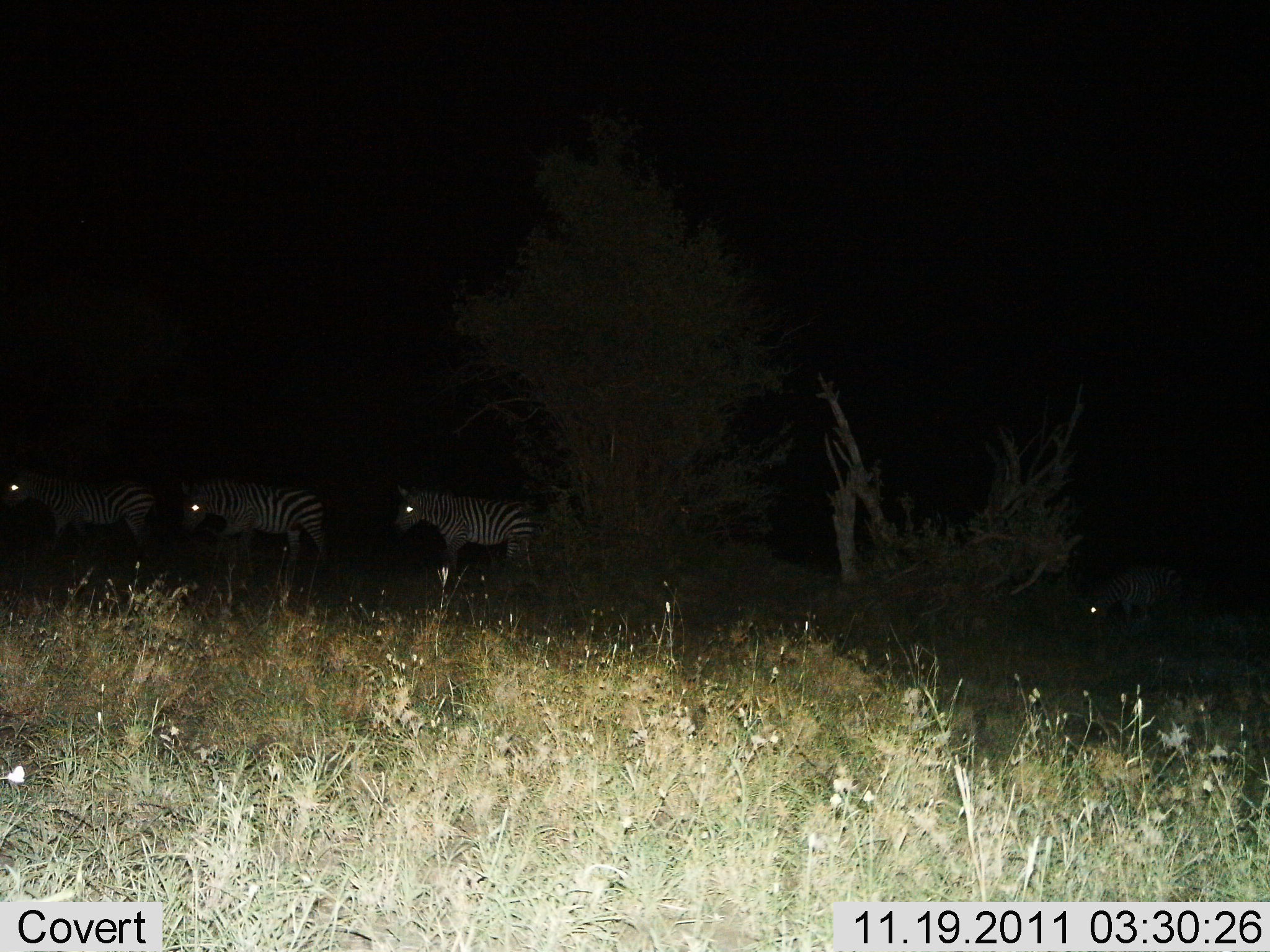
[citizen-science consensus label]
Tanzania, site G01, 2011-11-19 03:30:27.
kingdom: Animalia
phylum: Chordata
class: Mammalia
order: Perissodactyla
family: Equidae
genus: Equus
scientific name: Equus quagga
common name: plains zebra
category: zebra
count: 4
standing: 50%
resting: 0%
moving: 75%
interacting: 0%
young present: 0%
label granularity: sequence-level